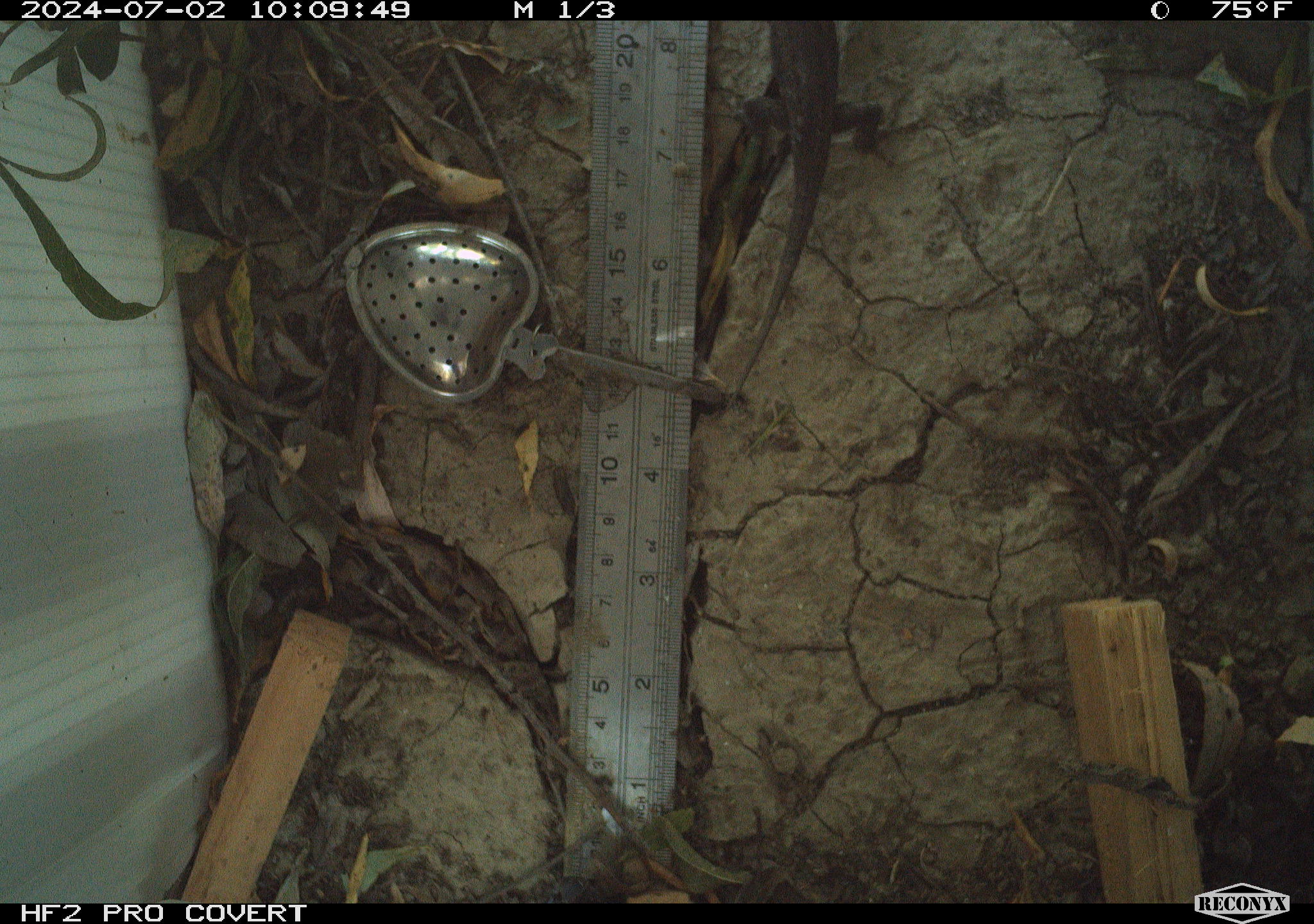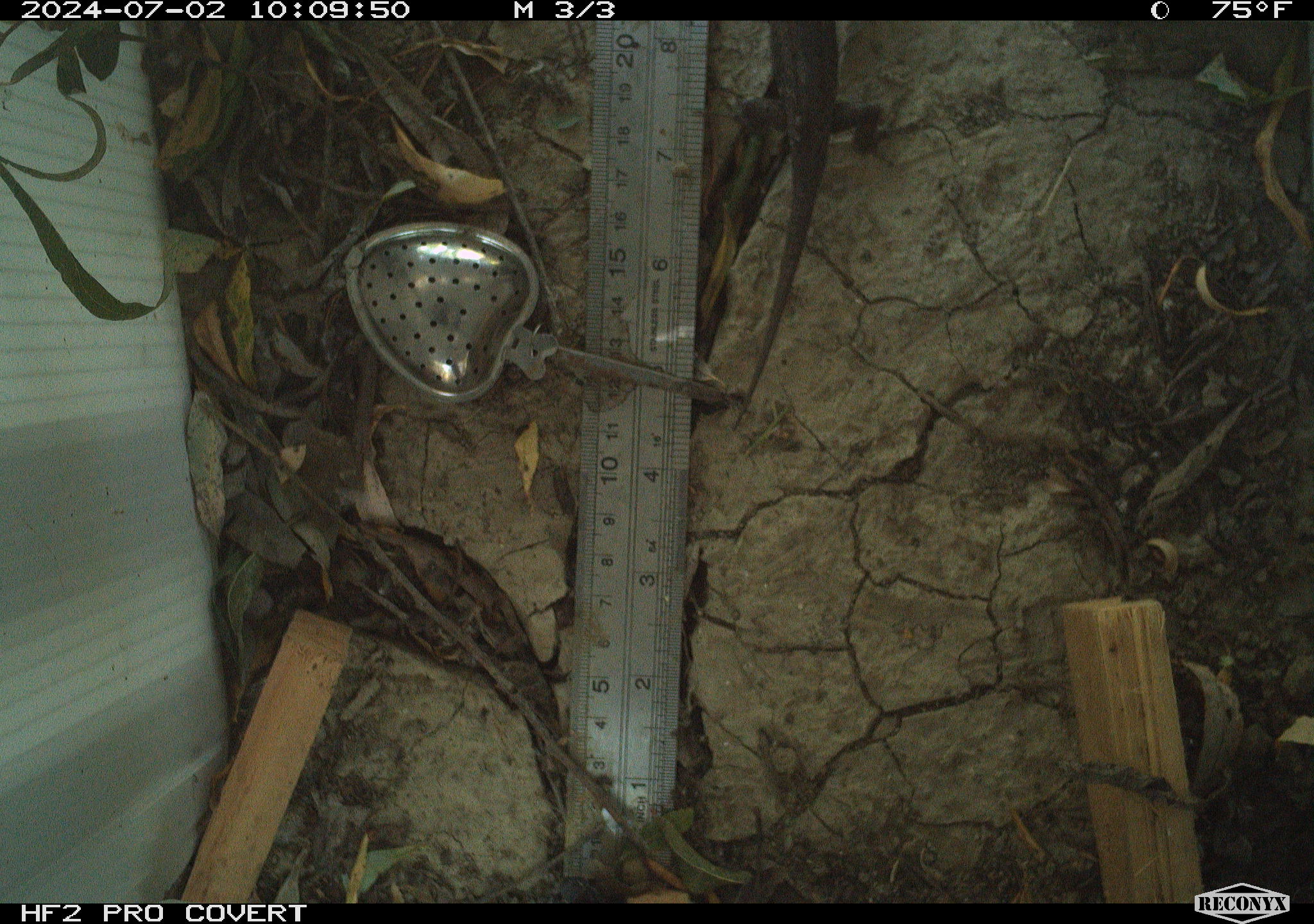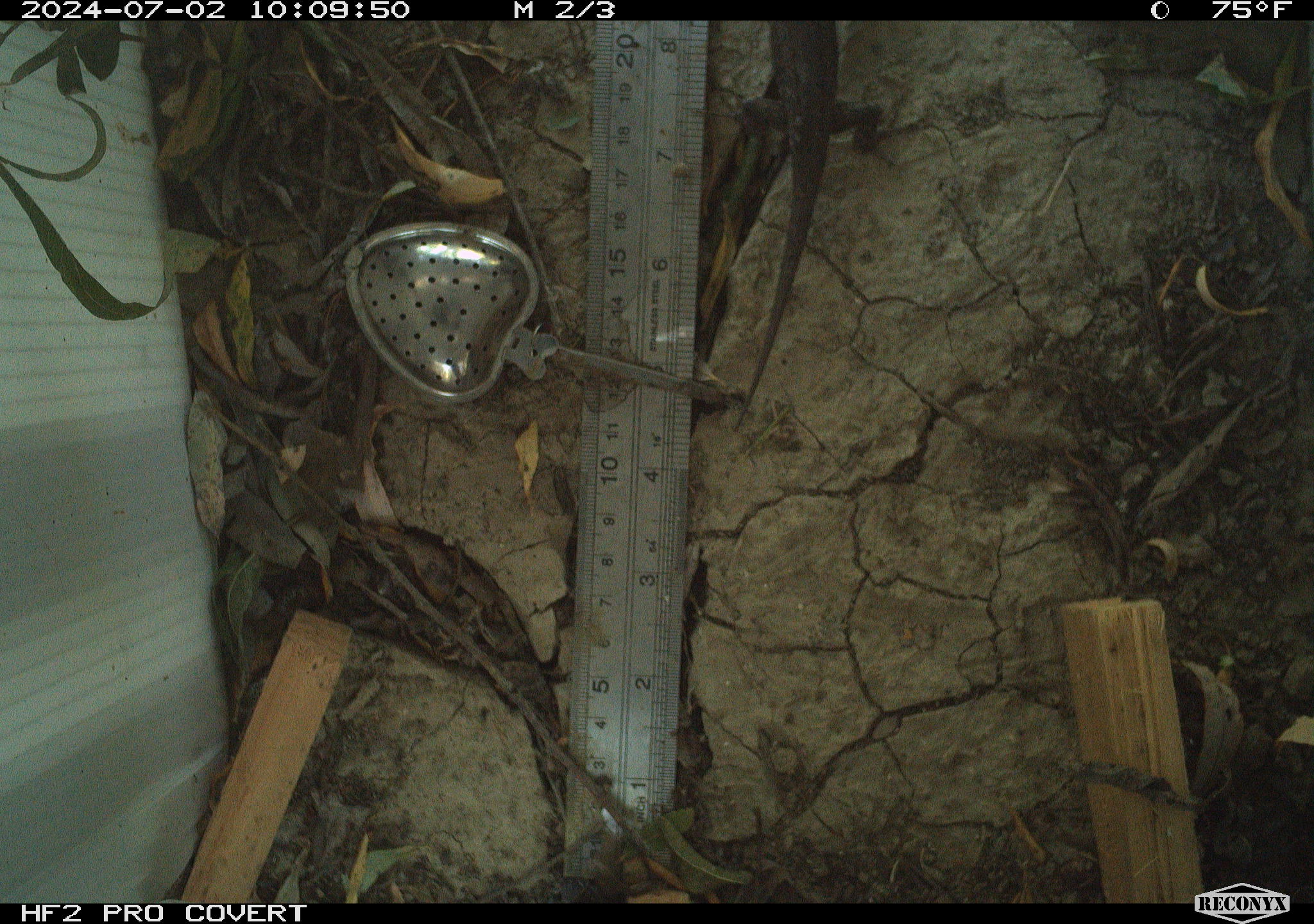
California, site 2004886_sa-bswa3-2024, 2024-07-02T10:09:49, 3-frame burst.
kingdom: Animalia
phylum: Chordata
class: Reptilia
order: Squamata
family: Phrynosomatidae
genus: Sceloporus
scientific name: Sceloporus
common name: spiny lizards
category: sceloporus species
Sceloporus species (spiny lizards) (Sceloporus).